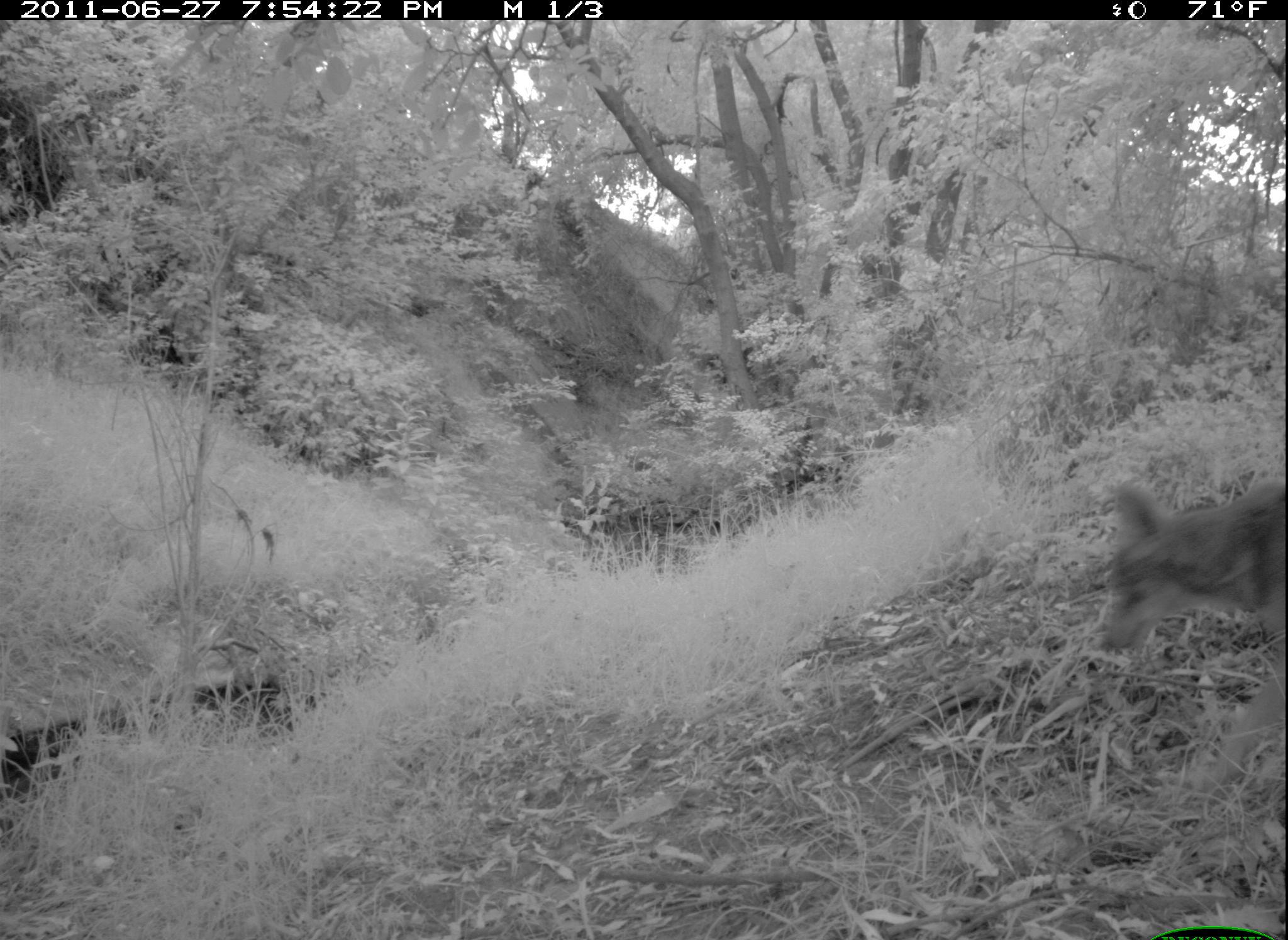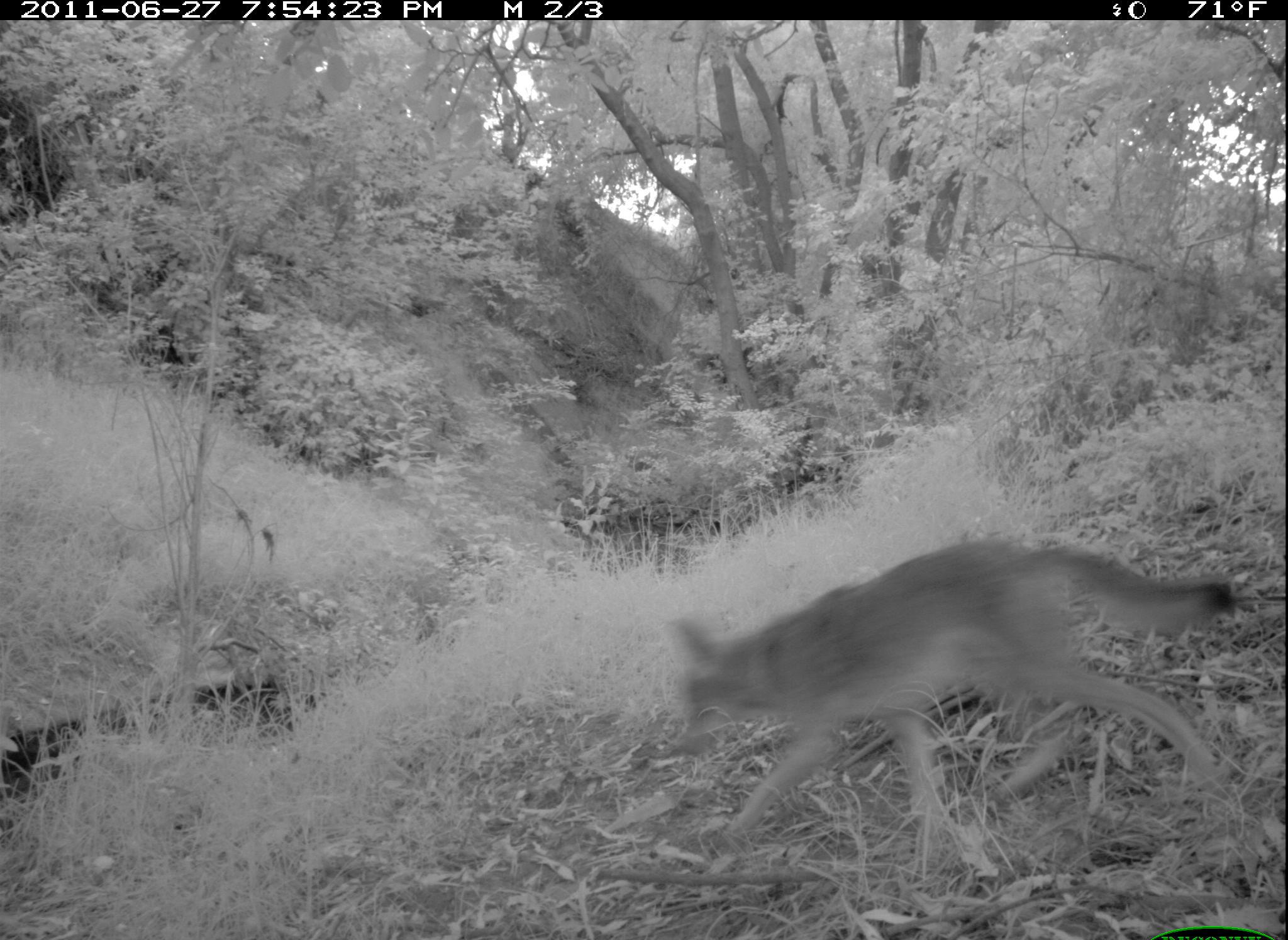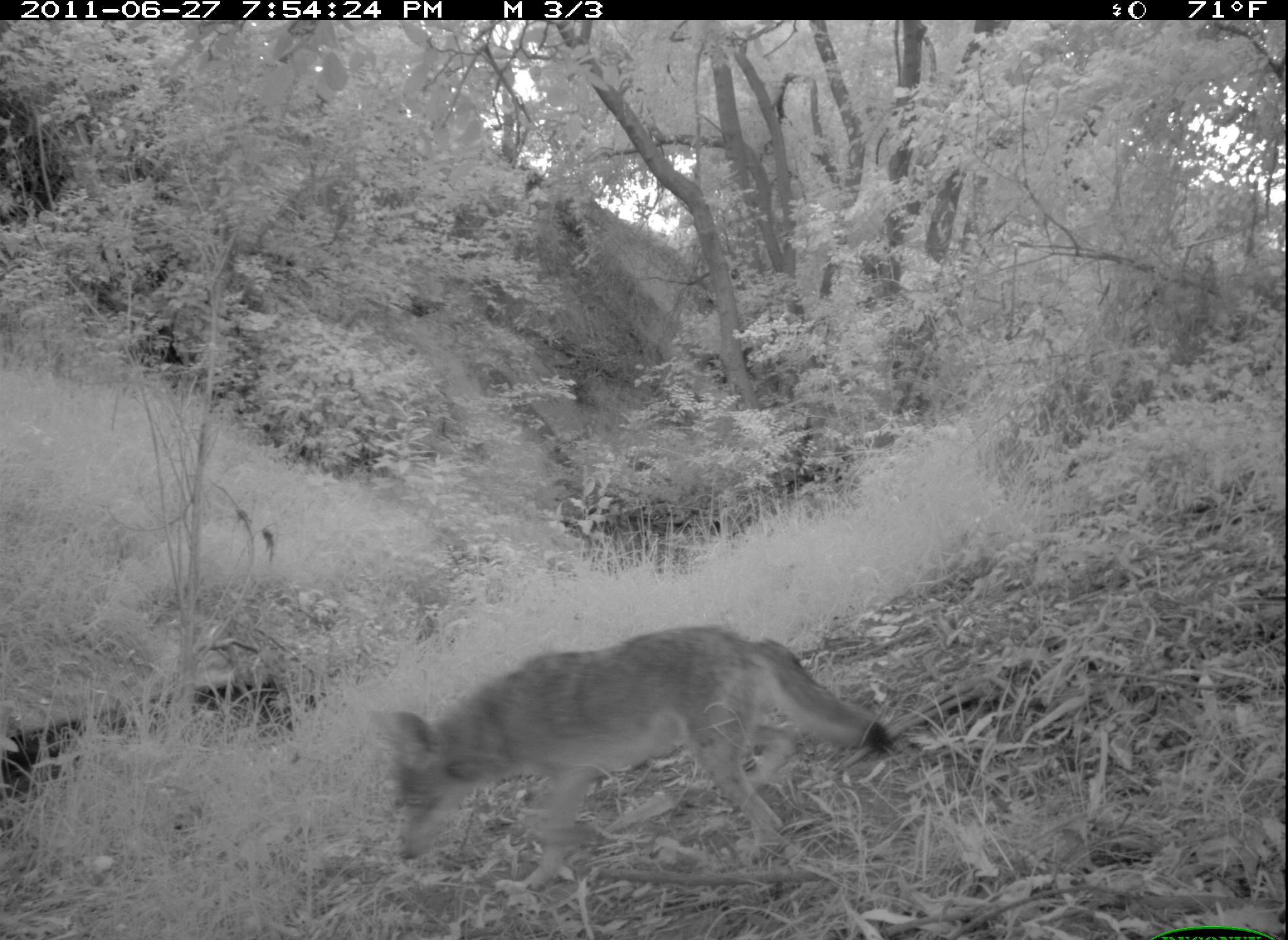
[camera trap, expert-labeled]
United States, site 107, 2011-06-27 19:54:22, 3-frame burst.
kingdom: Animalia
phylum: Chordata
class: Mammalia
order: Carnivora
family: Canidae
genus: Canis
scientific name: Canis latrans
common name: coyote